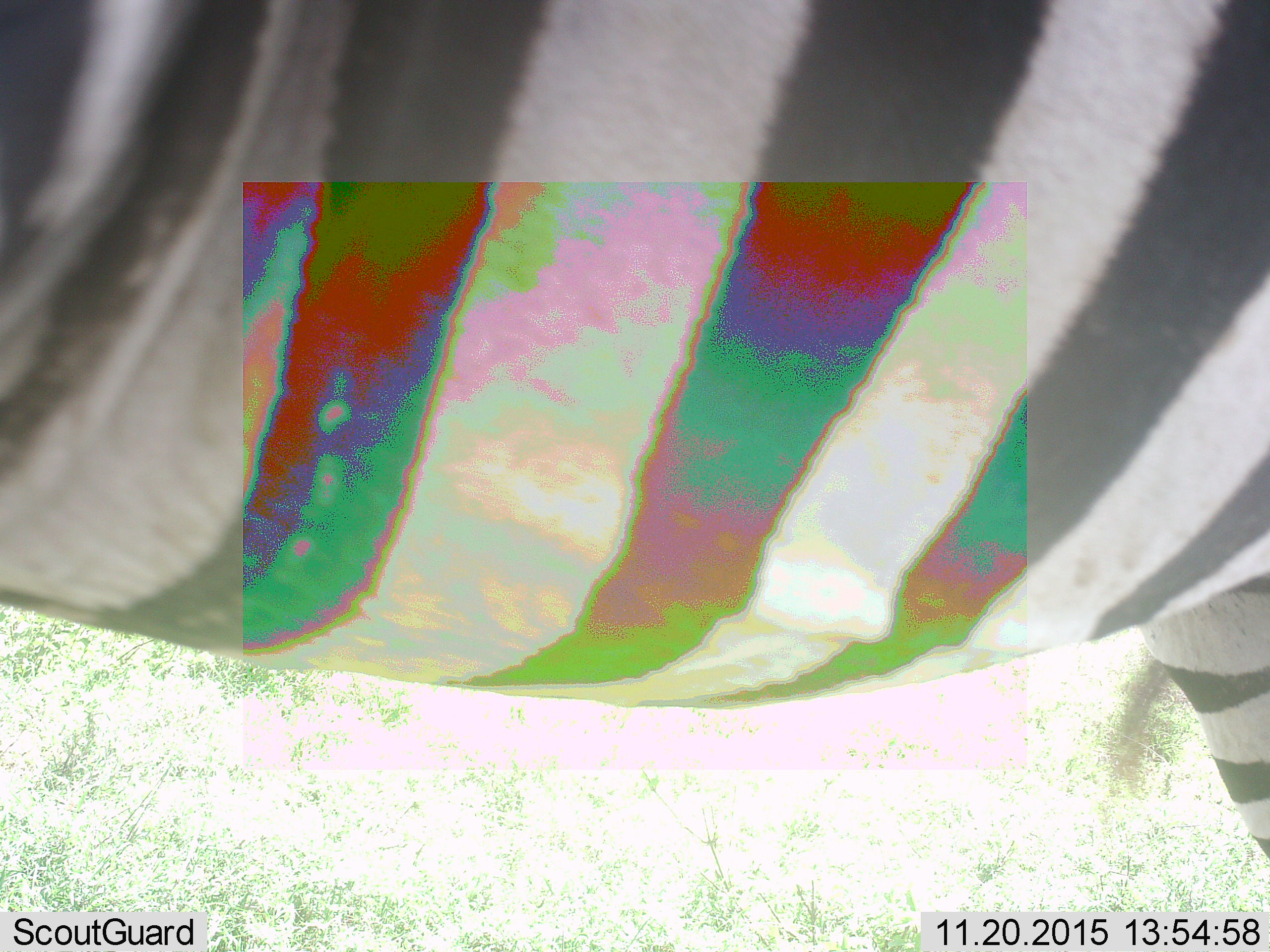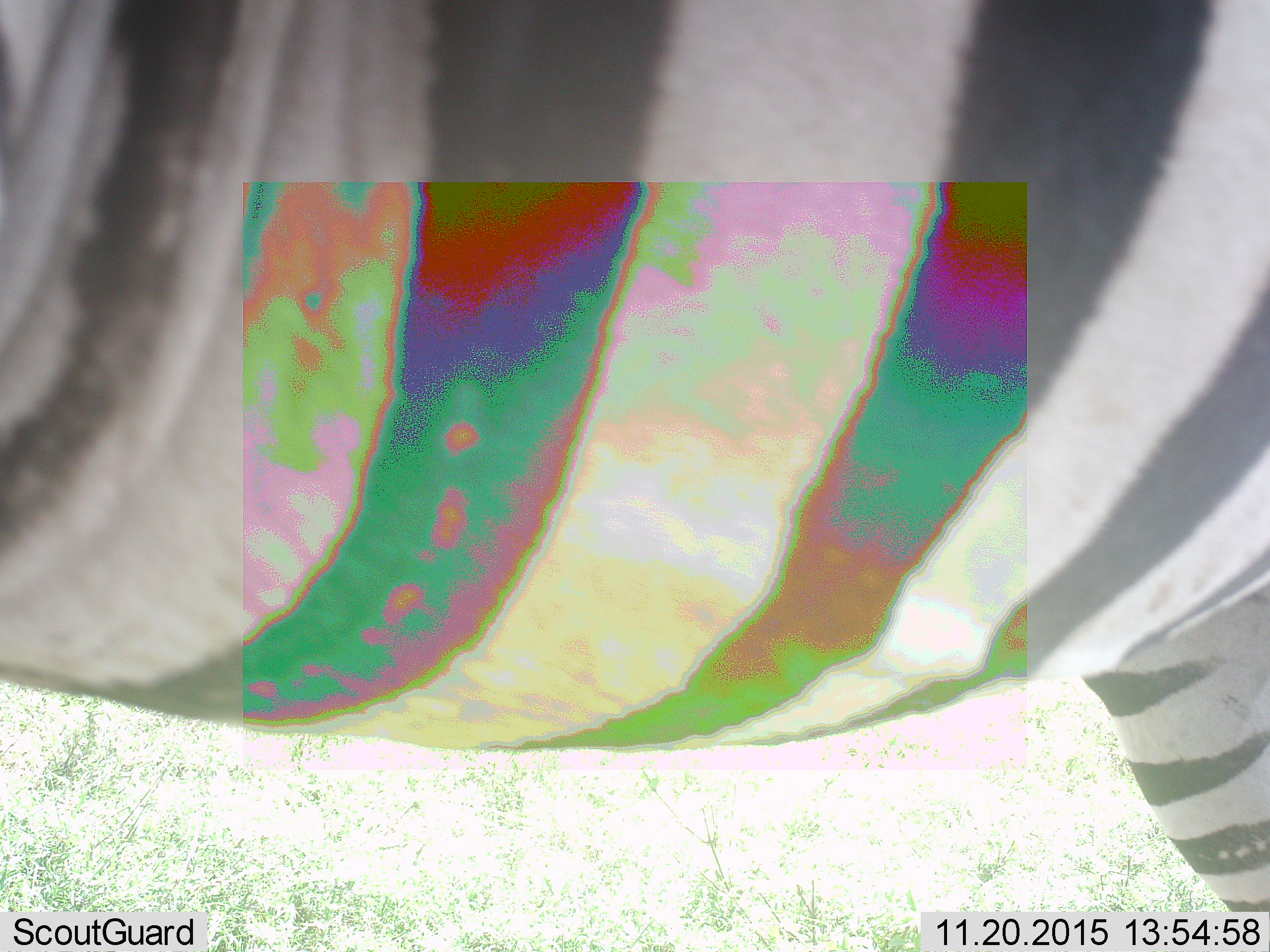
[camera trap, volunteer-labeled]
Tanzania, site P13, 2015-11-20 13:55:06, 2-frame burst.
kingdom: Animalia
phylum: Chordata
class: Mammalia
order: Perissodactyla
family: Equidae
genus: Equus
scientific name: Equus quagga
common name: plains zebra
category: zebra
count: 1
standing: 75%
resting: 0%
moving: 25%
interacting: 0%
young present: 0%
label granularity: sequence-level